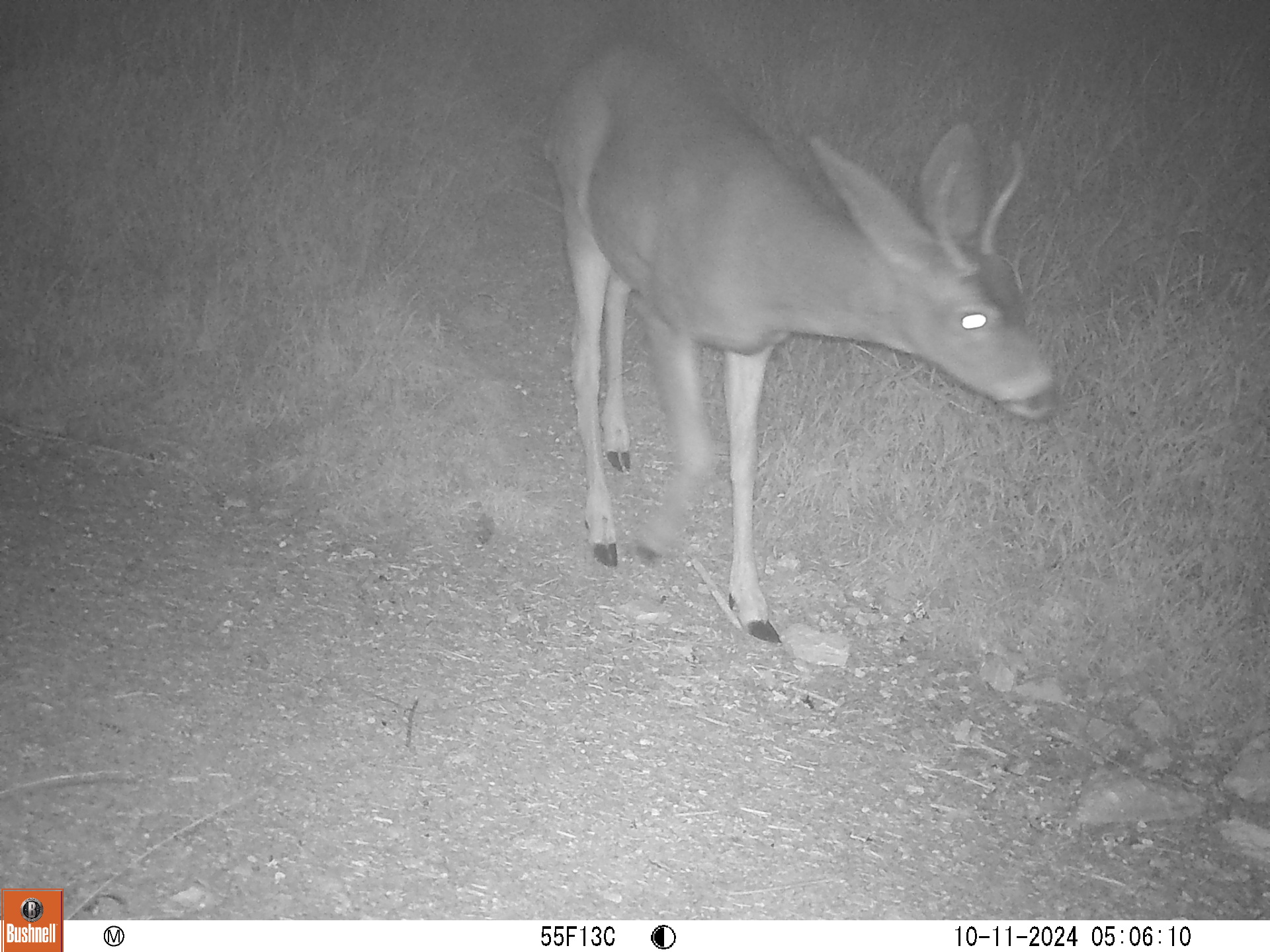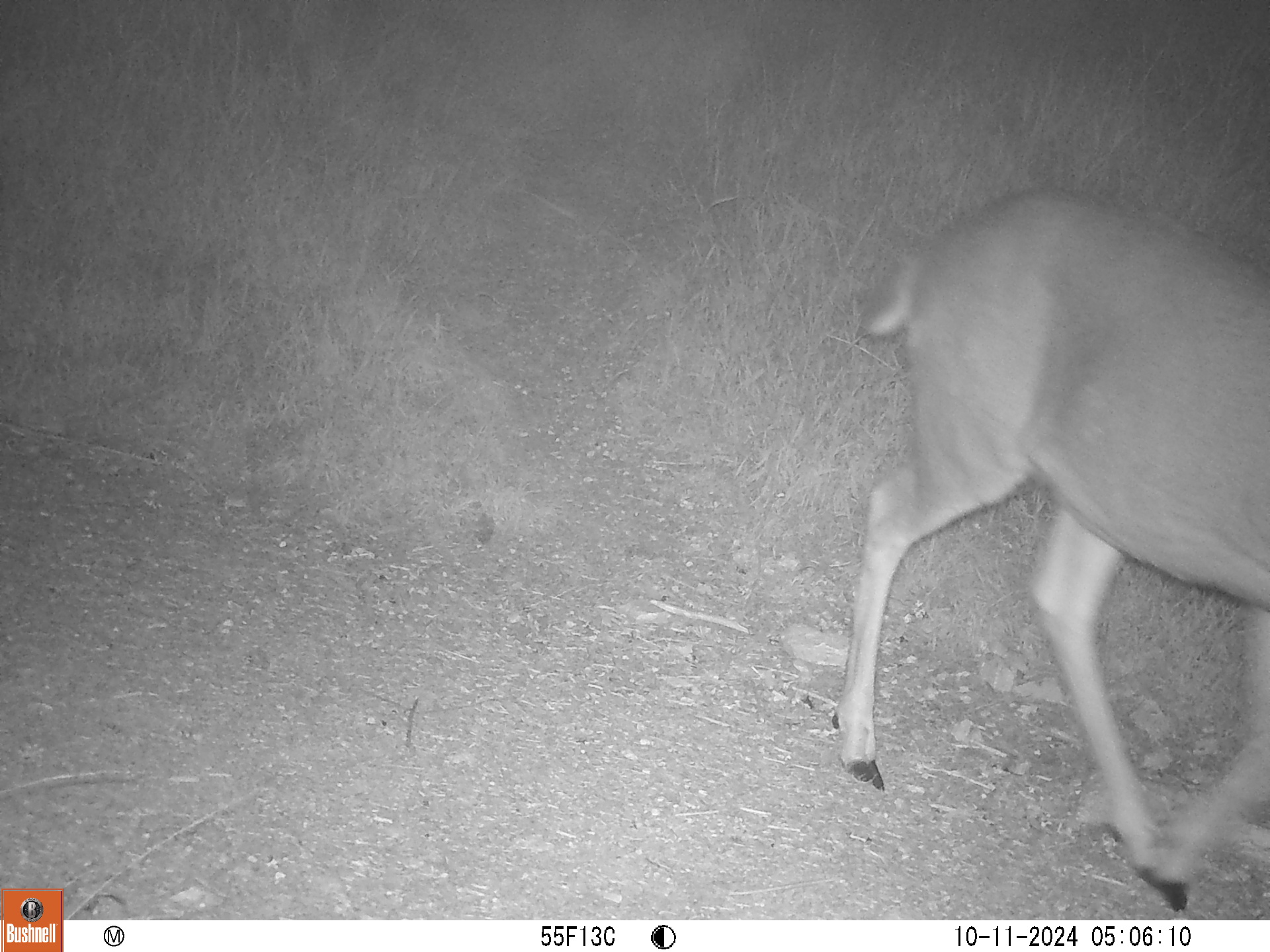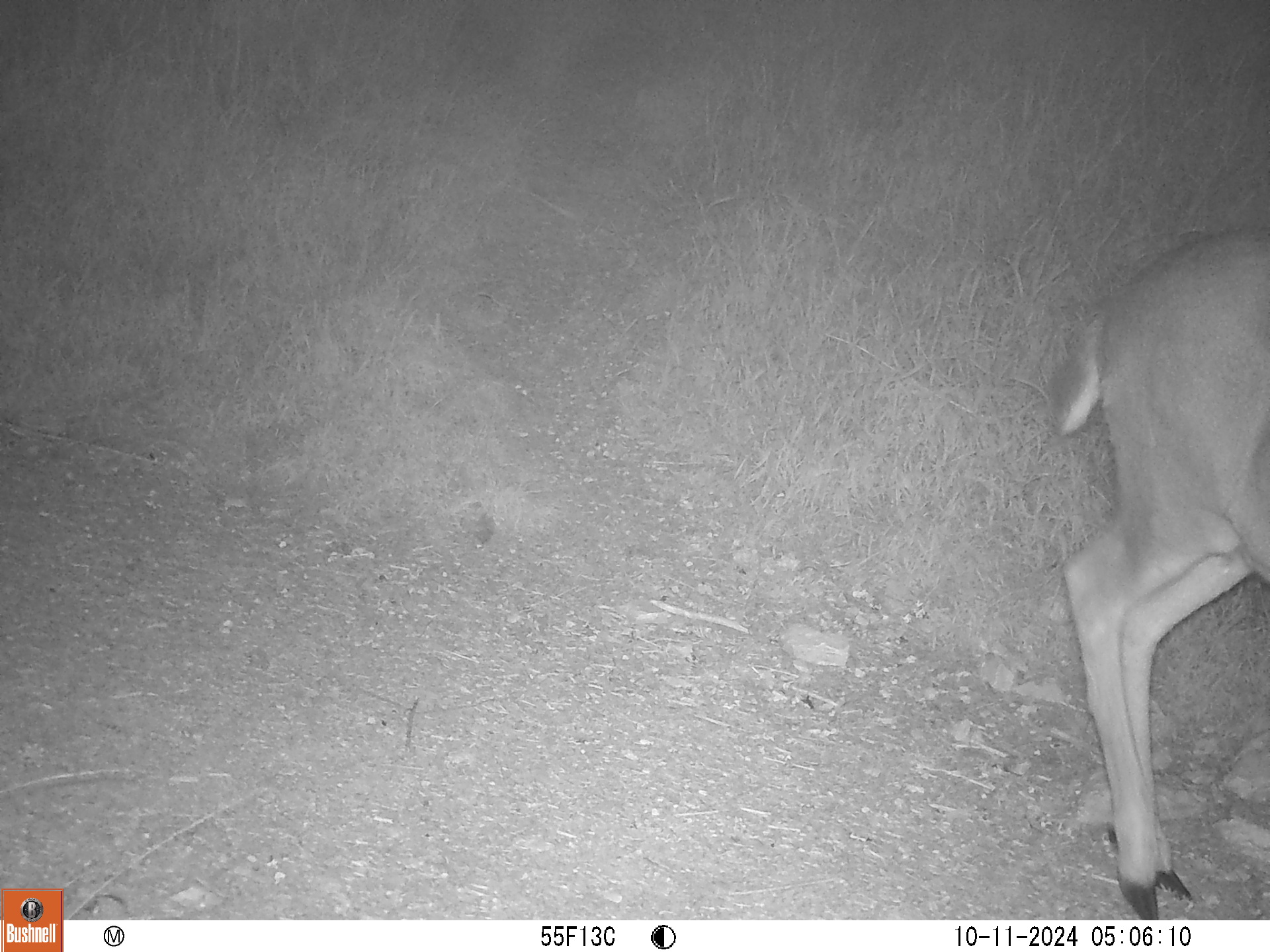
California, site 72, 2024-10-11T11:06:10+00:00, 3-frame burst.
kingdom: Animalia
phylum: Chordata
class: Mammalia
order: Artiodactyla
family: Cervidae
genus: Odocoileus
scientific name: Odocoileus hemionus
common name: mule deer